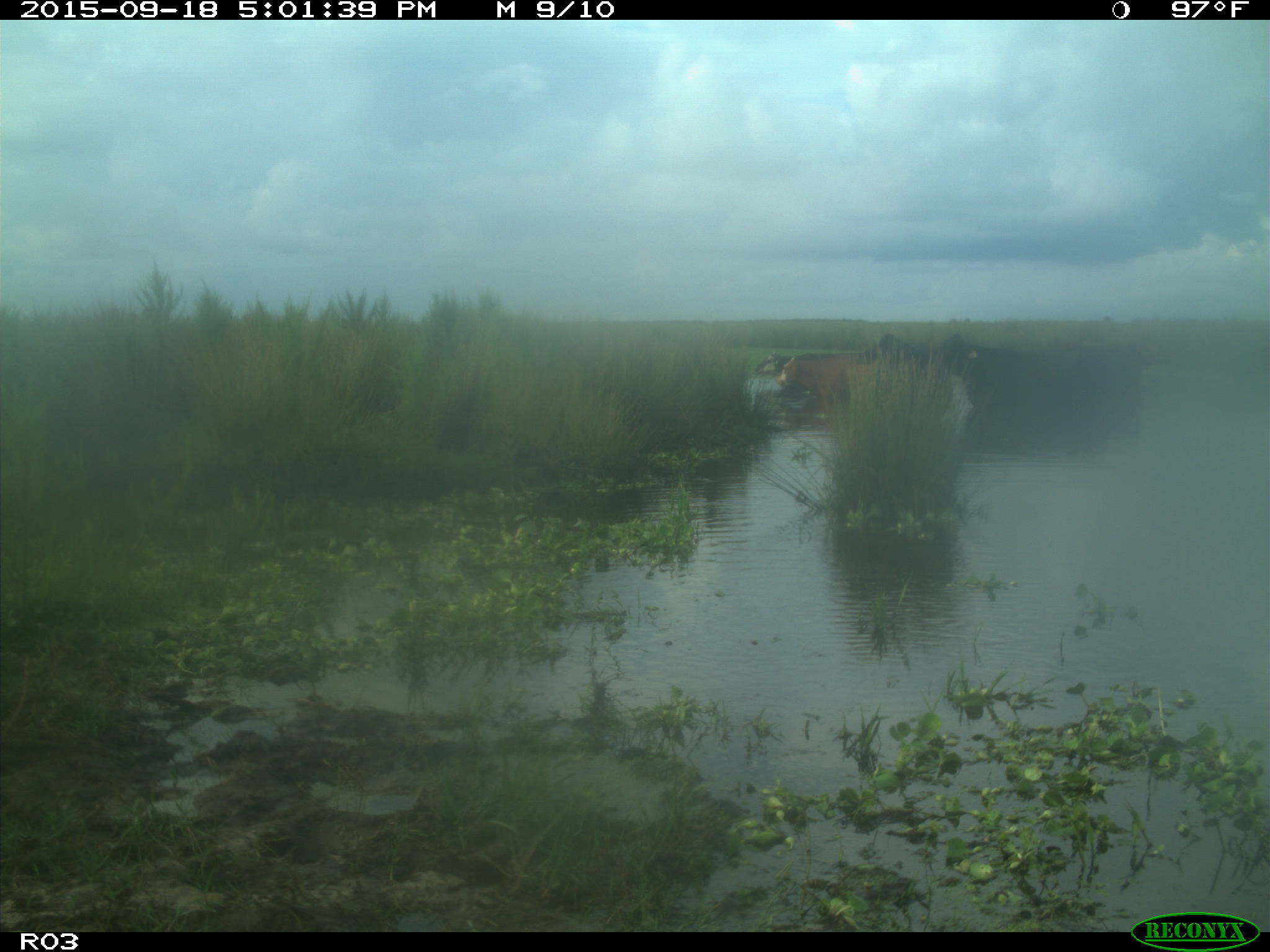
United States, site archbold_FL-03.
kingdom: Animalia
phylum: Chordata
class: Mammalia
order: Artiodactyla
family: Bovidae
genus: Bos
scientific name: Bos taurus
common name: domestic cow